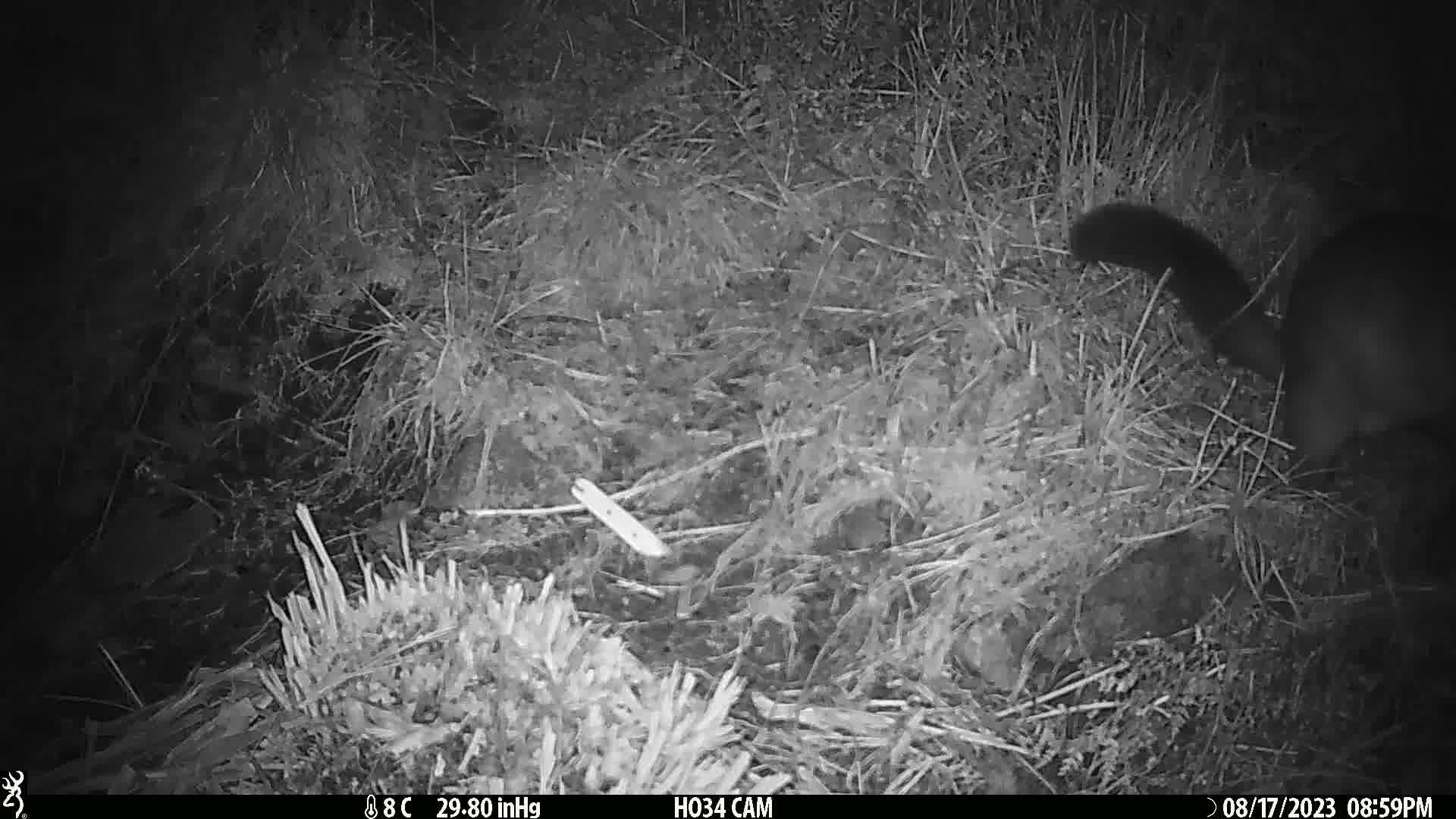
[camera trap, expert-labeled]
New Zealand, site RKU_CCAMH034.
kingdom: Animalia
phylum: Chordata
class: Mammalia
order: Diprotodontia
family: Phalangeridae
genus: Trichosurus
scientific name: Trichosurus vulpecula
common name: common brushtail possum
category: possum